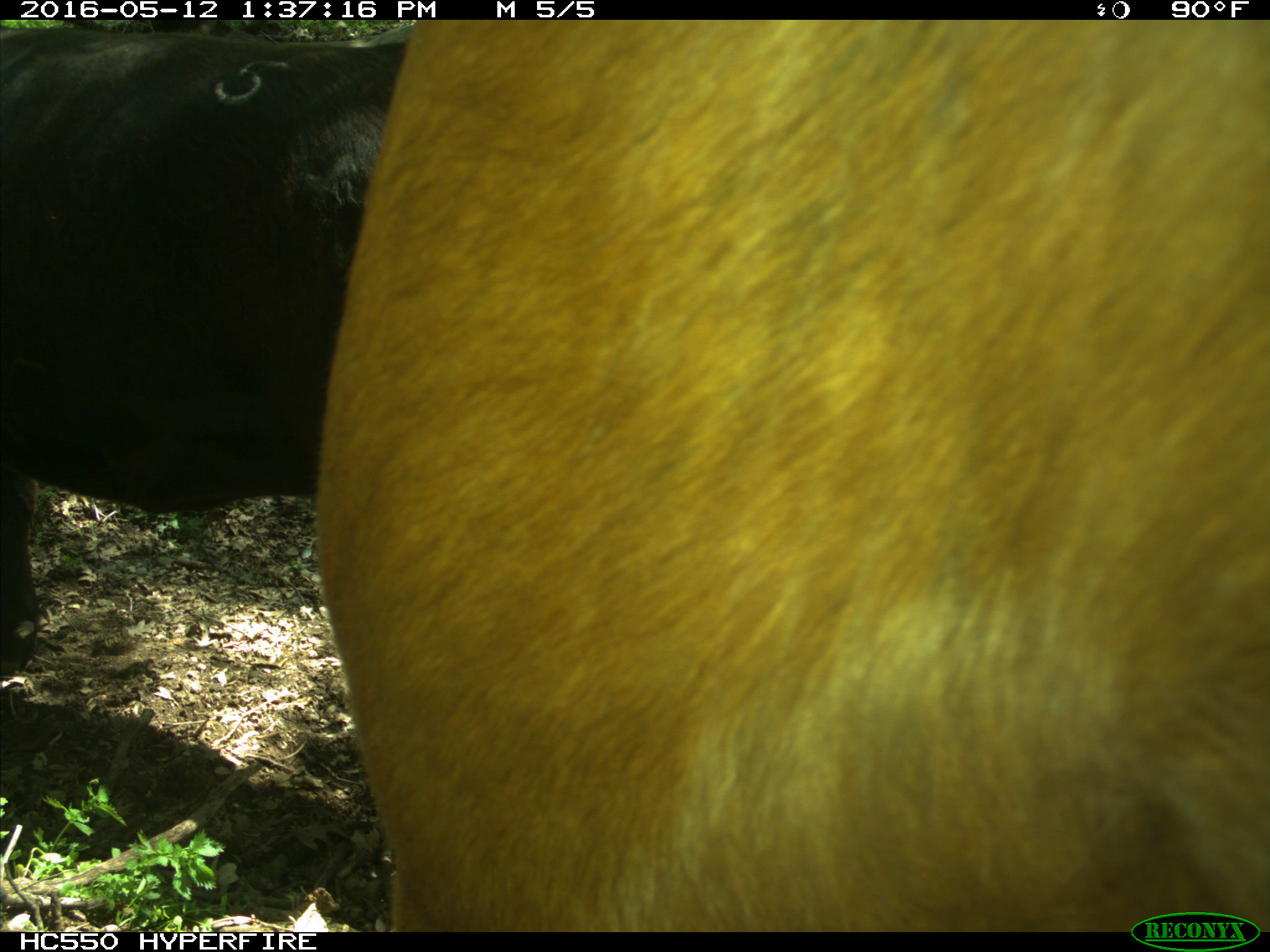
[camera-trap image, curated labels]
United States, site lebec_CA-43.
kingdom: Animalia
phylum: Chordata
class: Mammalia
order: Artiodactyla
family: Bovidae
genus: Bos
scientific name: Bos taurus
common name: domestic cow